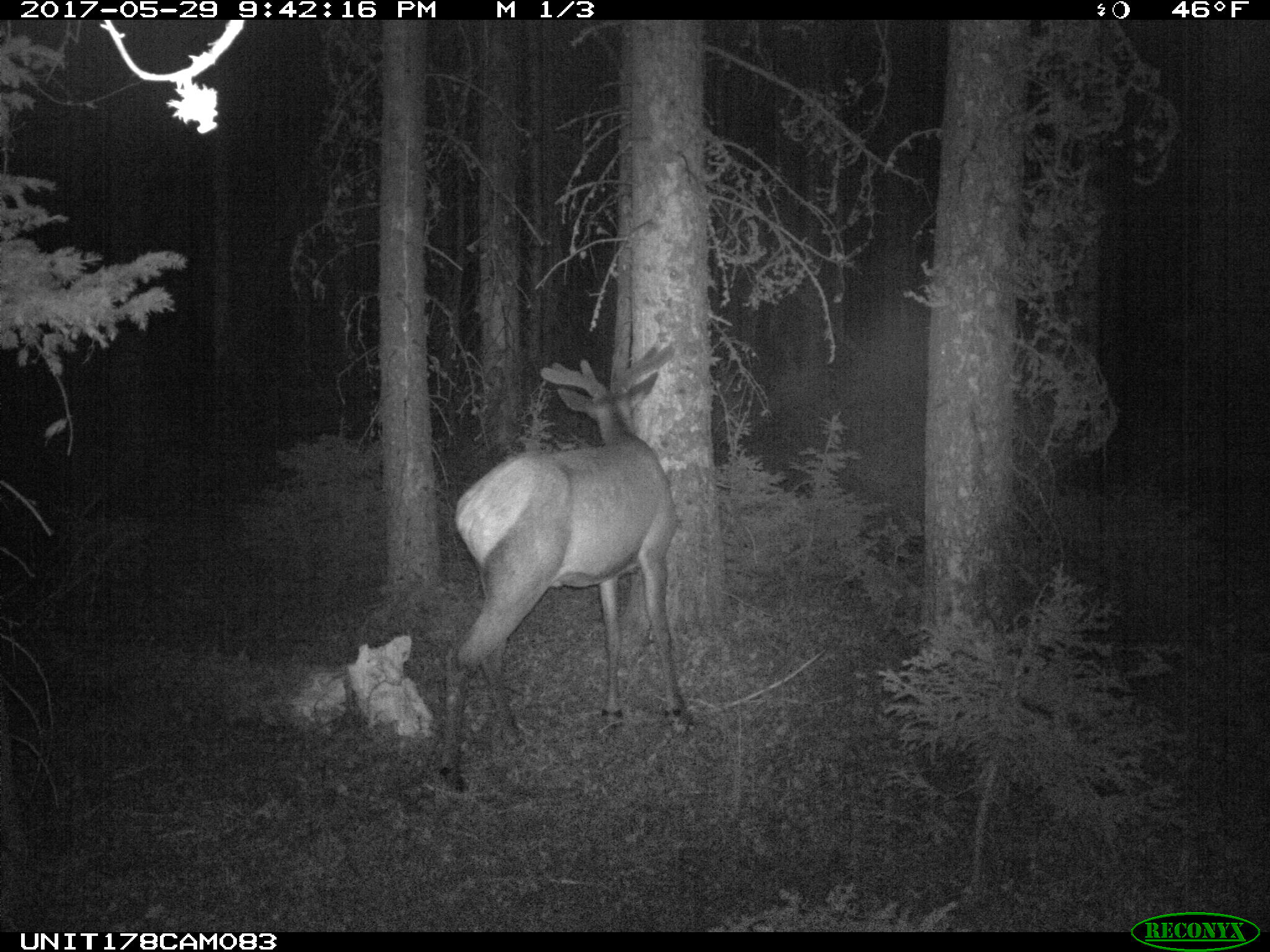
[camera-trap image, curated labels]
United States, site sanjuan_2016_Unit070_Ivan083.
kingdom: Animalia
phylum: Chordata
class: Mammalia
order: Artiodactyla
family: Cervidae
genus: Cervus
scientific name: Cervus elaphus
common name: red deer